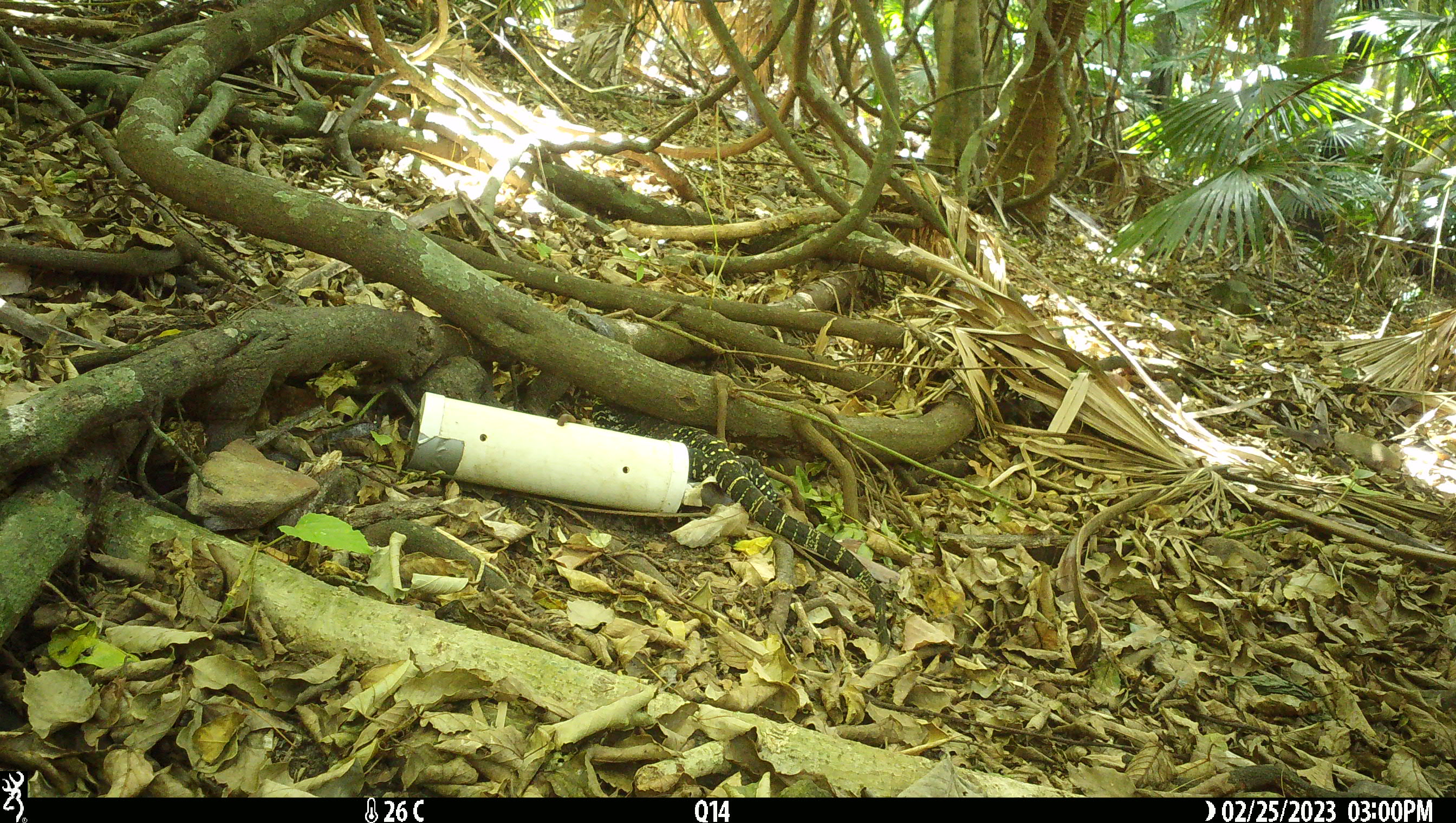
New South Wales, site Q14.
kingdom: Animalia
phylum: Chordata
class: Reptilia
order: Squamata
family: Varanidae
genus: Varanus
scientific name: Varanus varius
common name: lace monitor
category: goanna